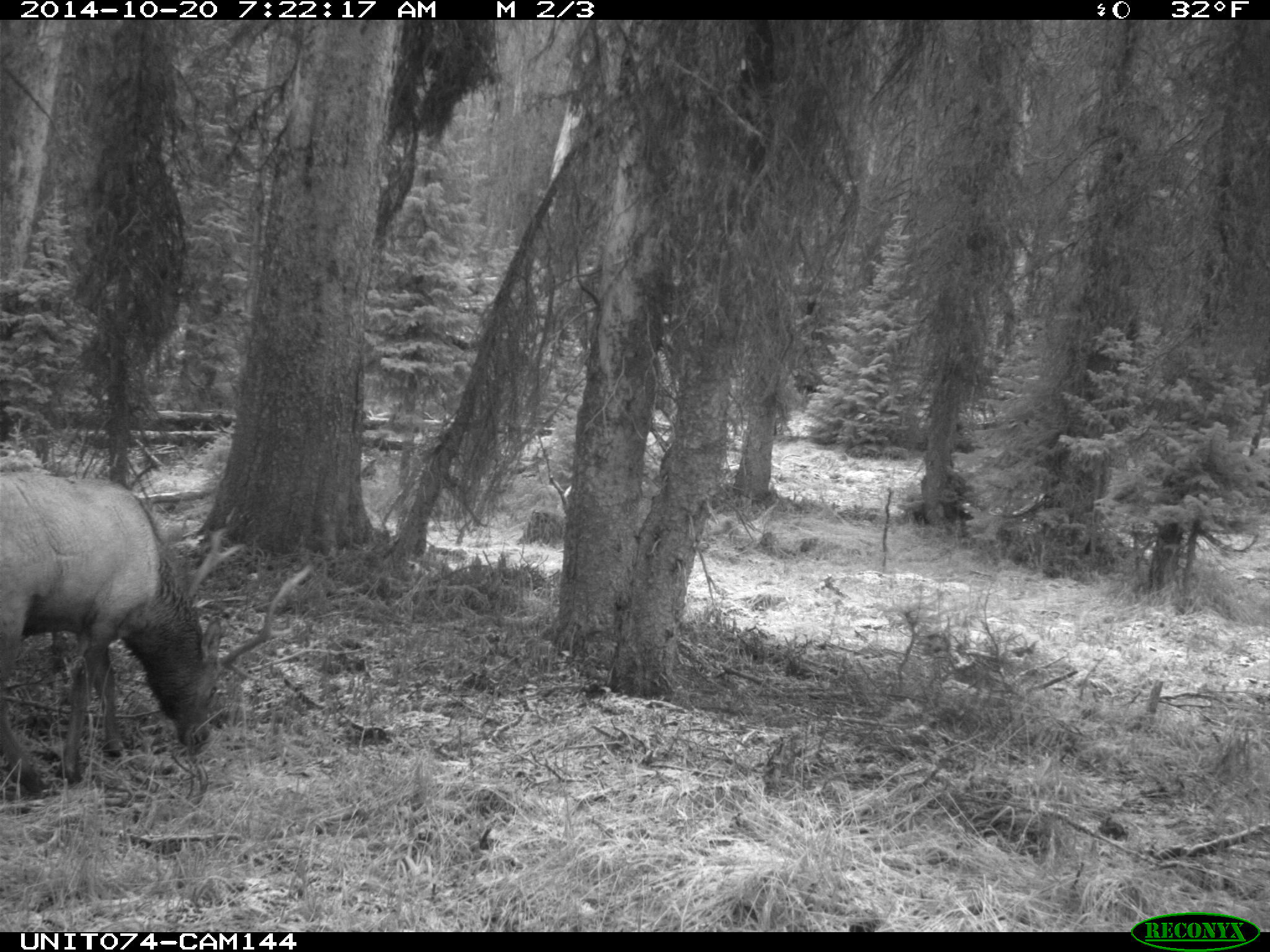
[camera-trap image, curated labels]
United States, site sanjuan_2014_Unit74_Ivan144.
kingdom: Animalia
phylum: Chordata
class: Mammalia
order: Artiodactyla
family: Cervidae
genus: Cervus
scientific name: Cervus elaphus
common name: red deer